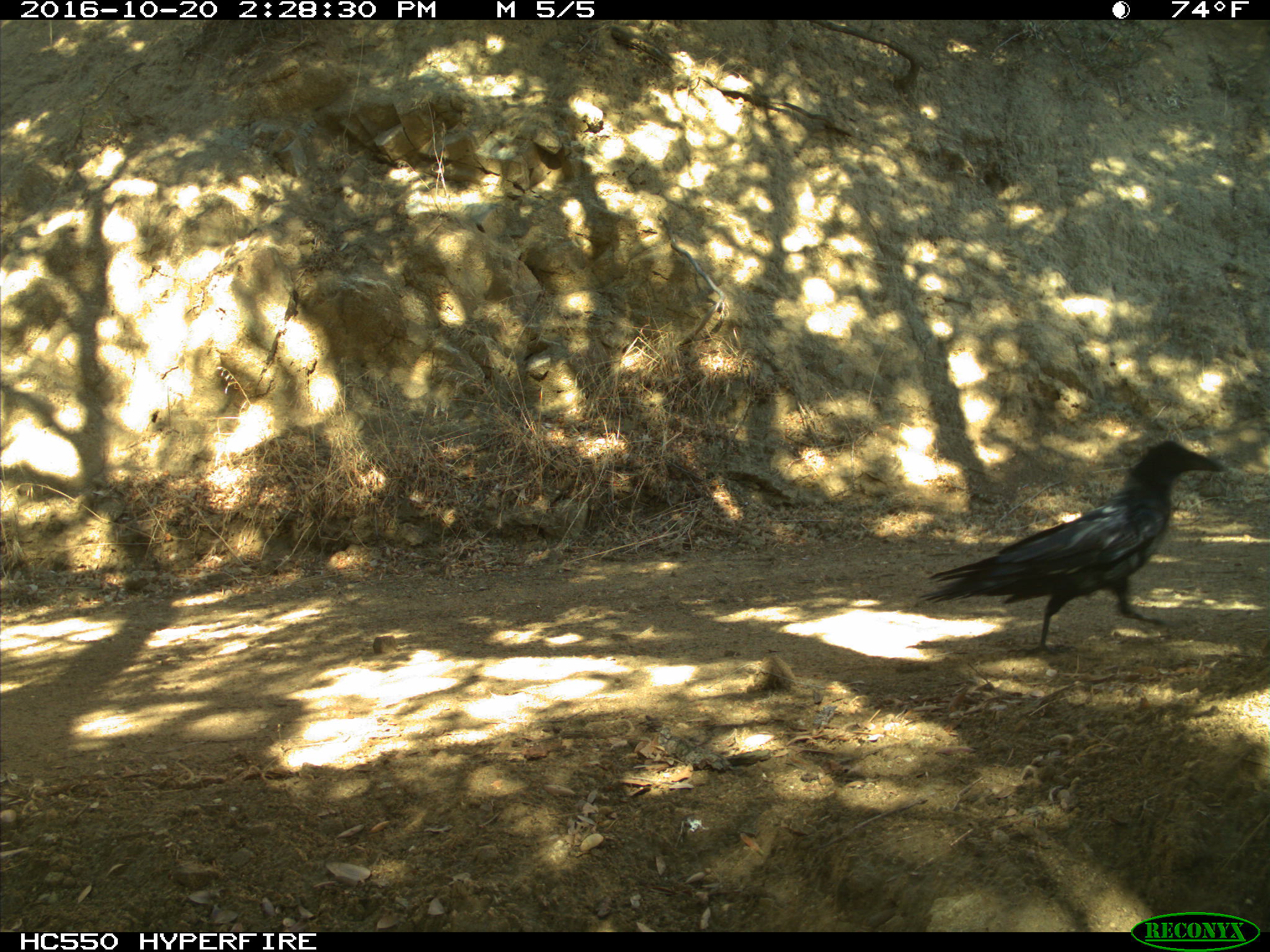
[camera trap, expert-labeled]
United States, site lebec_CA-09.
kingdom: Animalia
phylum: Chordata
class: Aves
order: Passeriformes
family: Corvidae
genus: Corvus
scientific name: Corvus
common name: crows and ravens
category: unidentified corvus